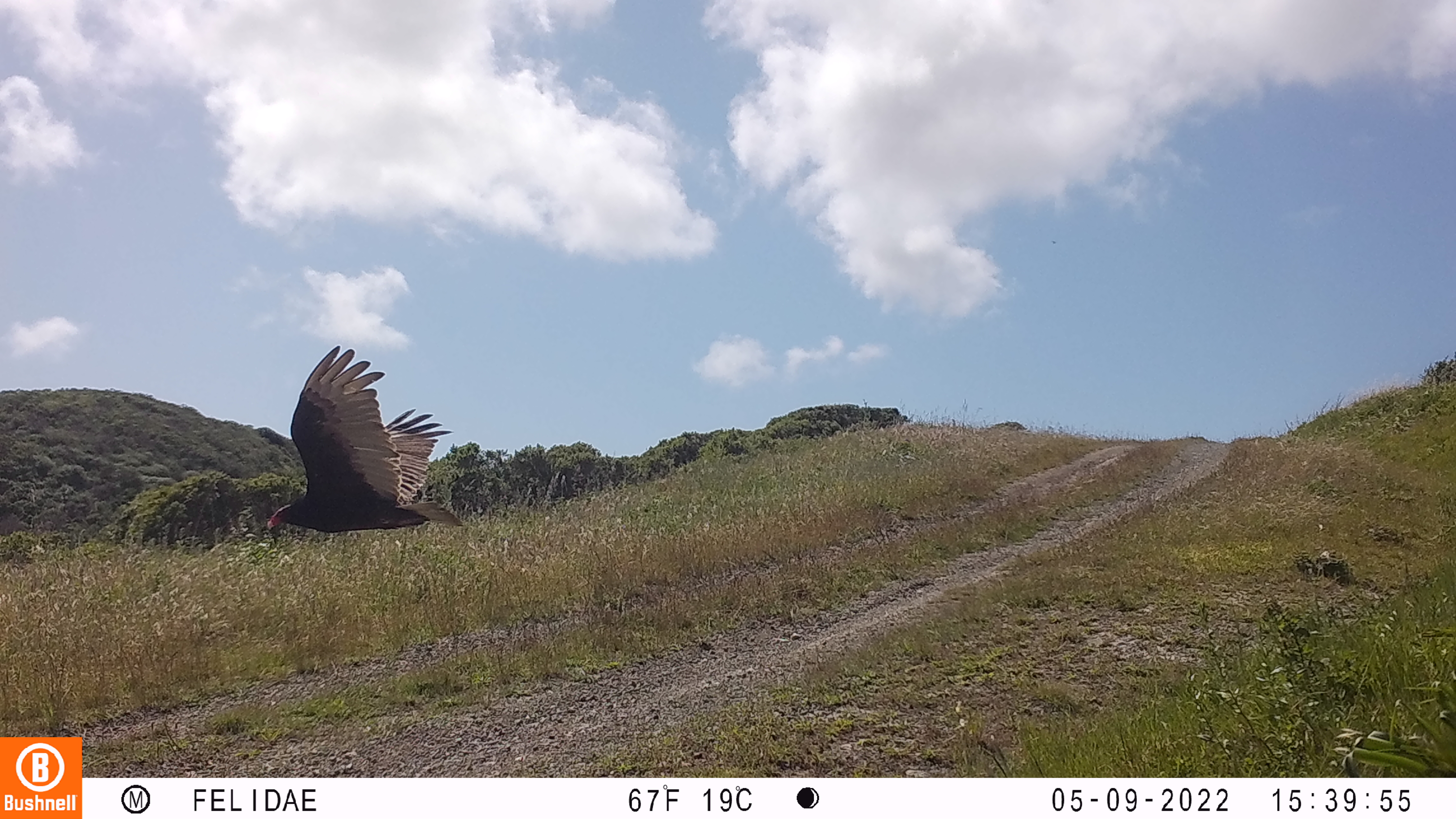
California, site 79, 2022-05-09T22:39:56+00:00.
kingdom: Animalia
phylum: Chordata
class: Aves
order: Cathartiformes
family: Cathartidae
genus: Cathartes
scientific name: Cathartes aura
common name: turkey vulture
Turkey vulture (Cathartes aura).